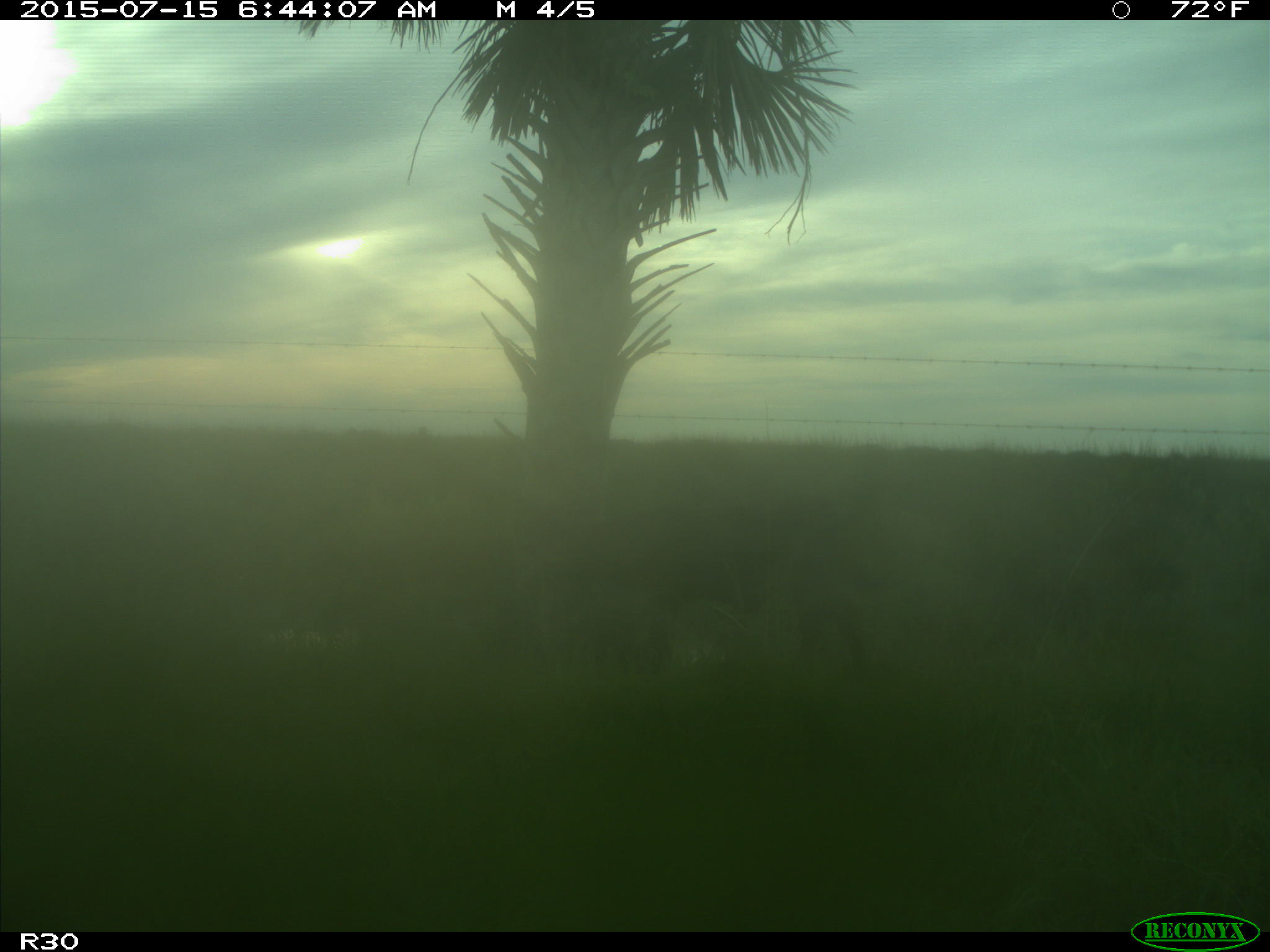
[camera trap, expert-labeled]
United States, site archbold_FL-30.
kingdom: Animalia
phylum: Chordata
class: Mammalia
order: Artiodactyla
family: Bovidae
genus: Bos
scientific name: Bos taurus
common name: domestic cow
Bos taurus (domestic cow).